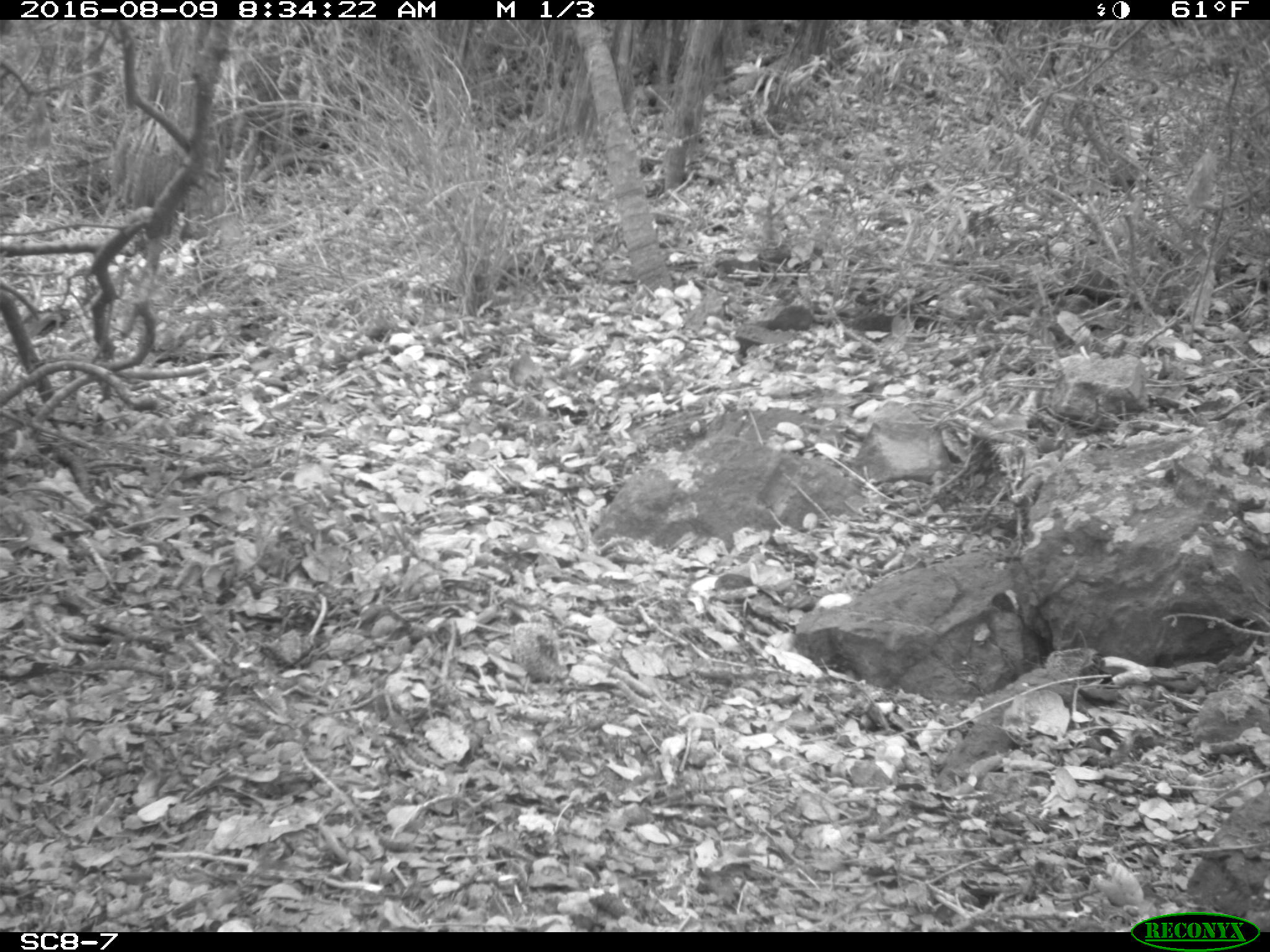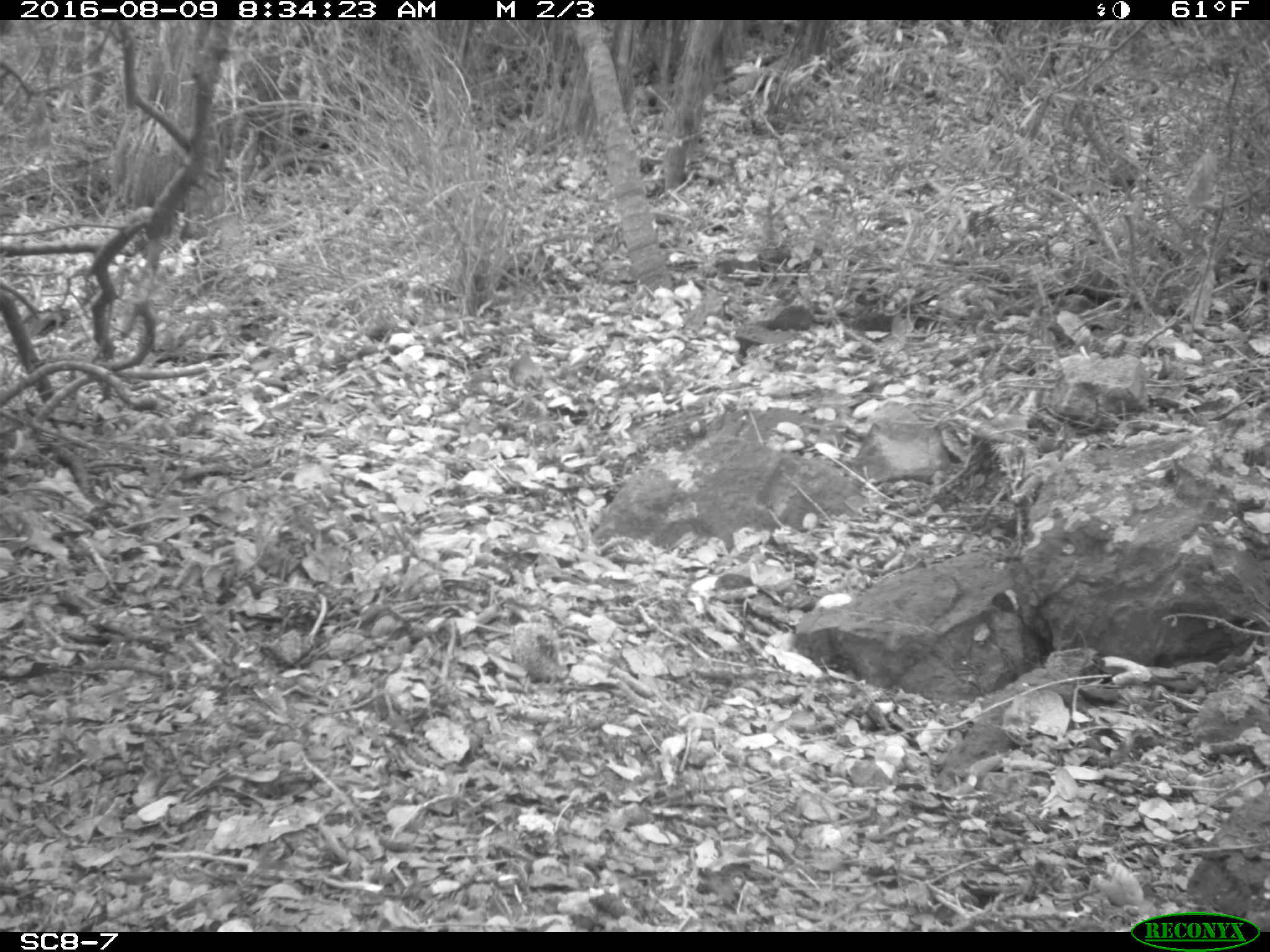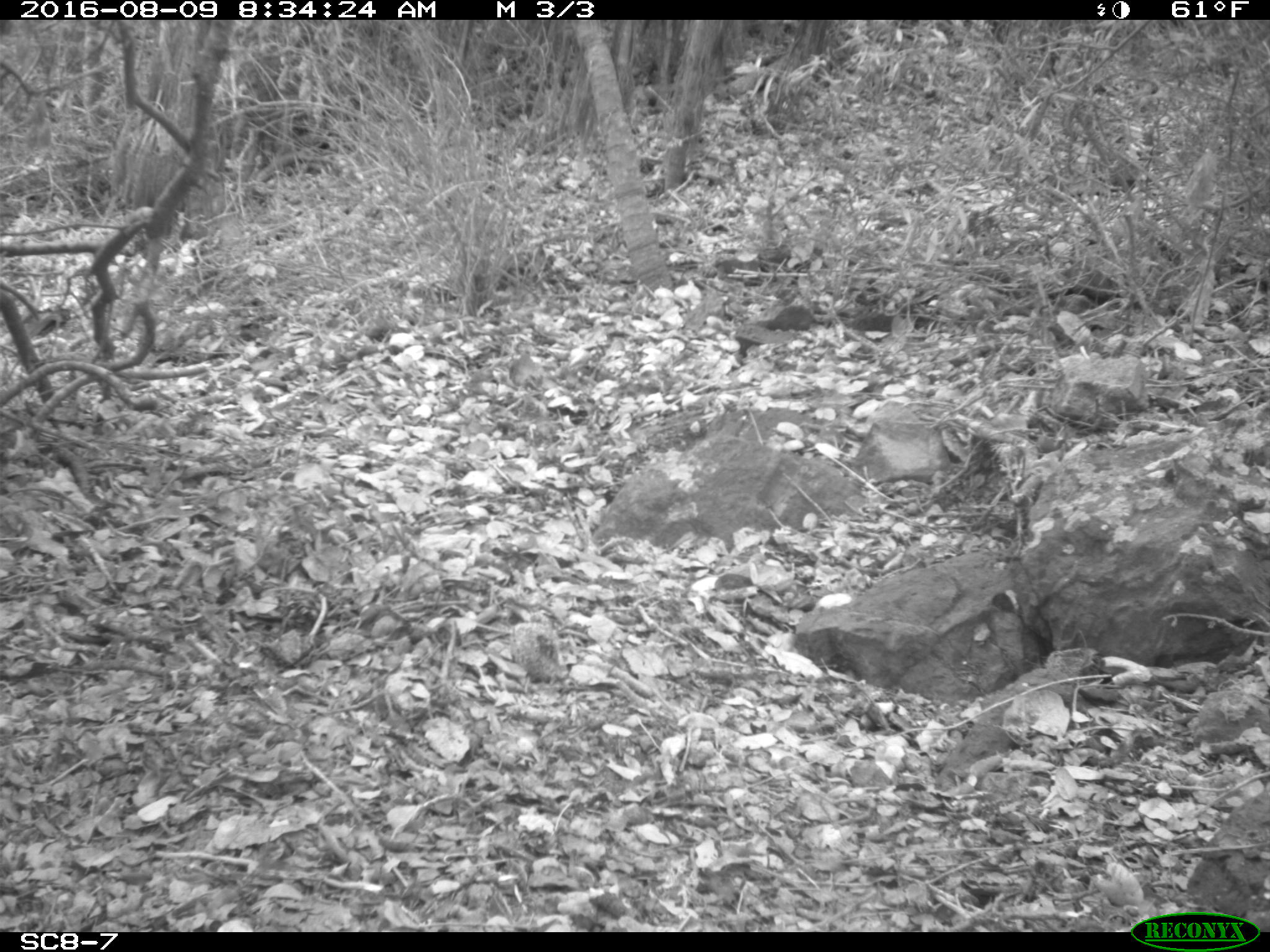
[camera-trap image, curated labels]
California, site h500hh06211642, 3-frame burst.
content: no animal present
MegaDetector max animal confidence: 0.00